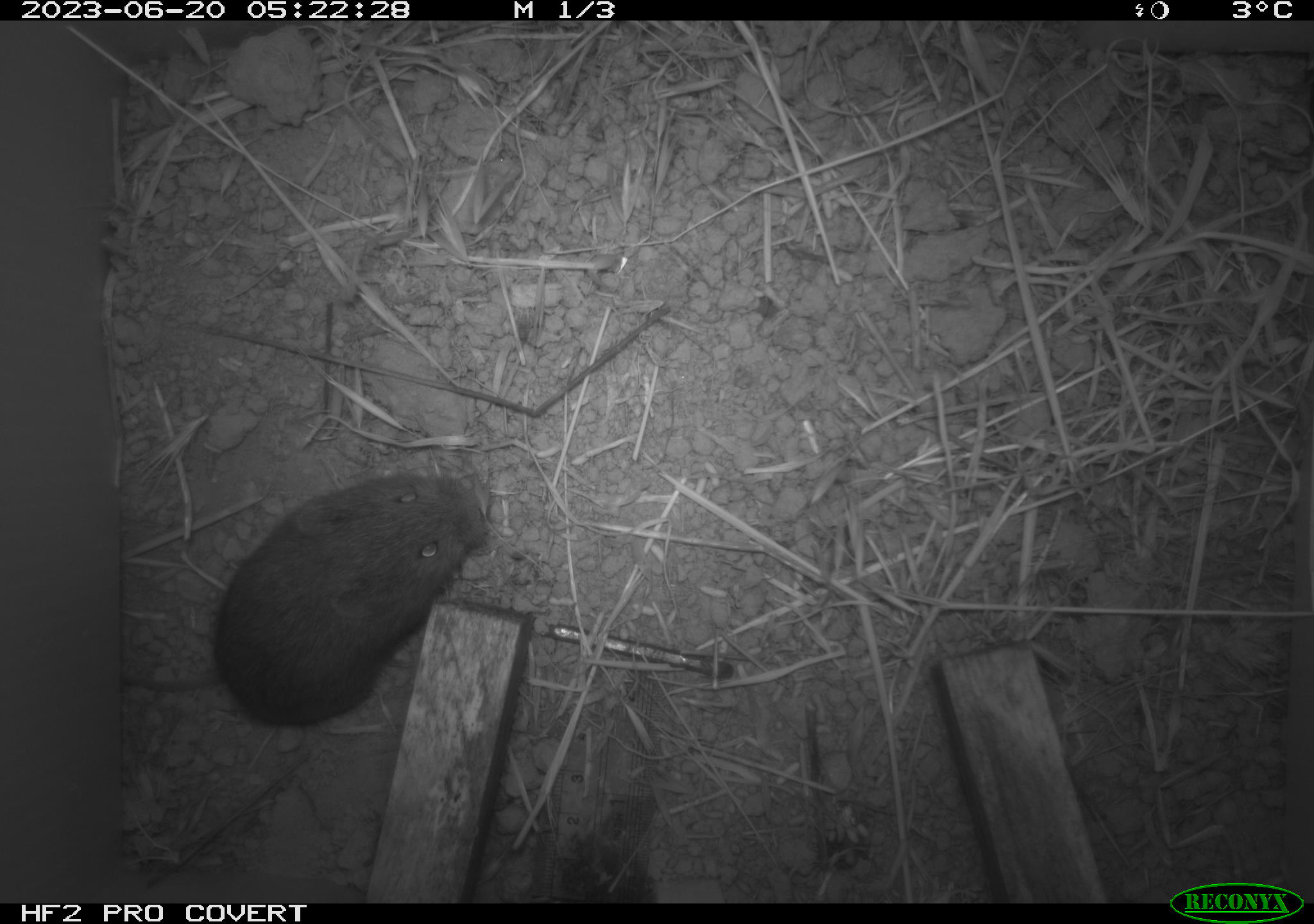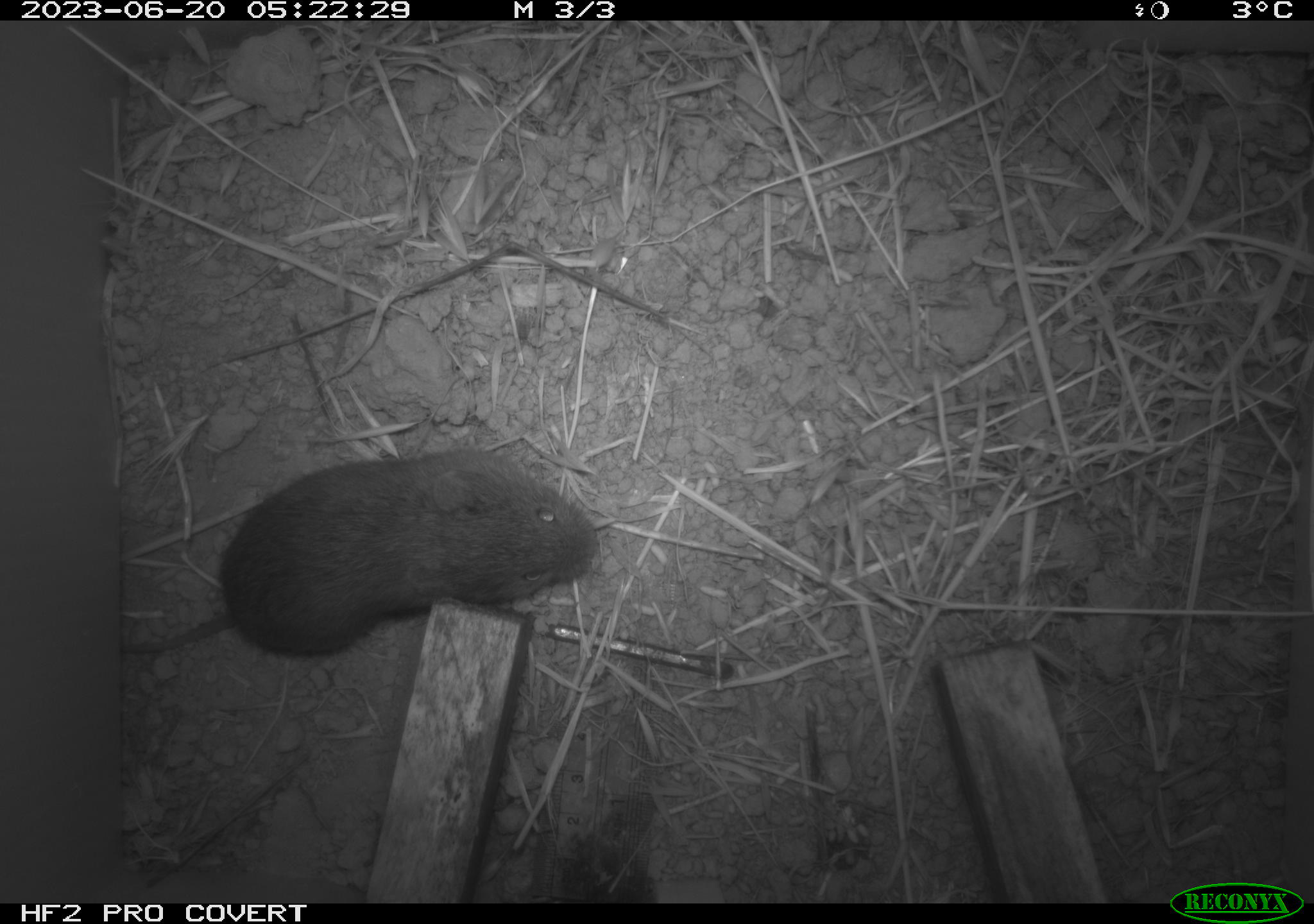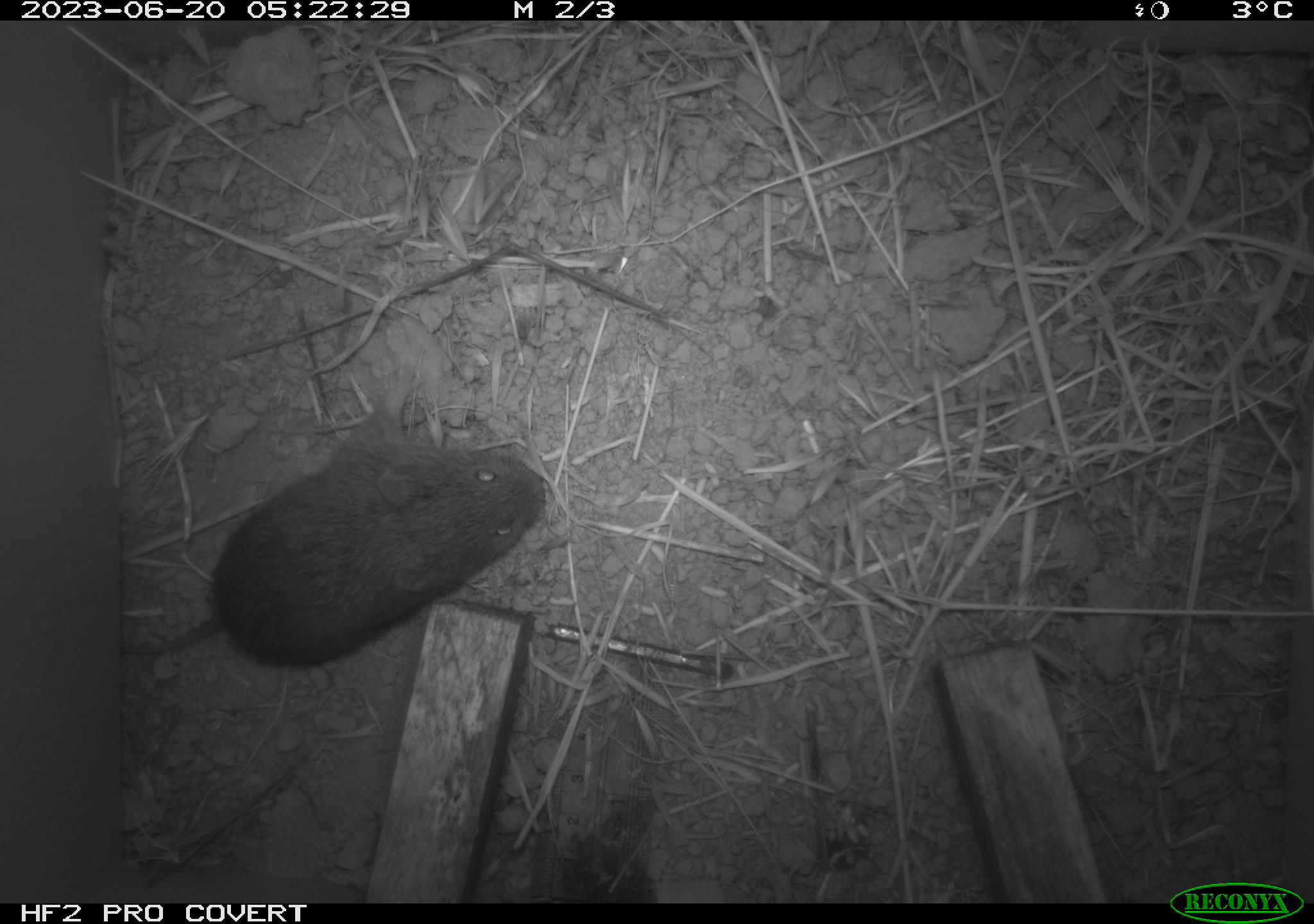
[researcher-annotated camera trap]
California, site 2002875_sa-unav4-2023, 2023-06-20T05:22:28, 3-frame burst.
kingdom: Animalia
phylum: Chordata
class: Mammalia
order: Rodentia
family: Cricetidae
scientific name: Arvicolinae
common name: voles, lemmings, and muskrats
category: arvicolinae subfamily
Arvicolinae subfamily (voles, lemmings, and muskrats) (Arvicolinae).